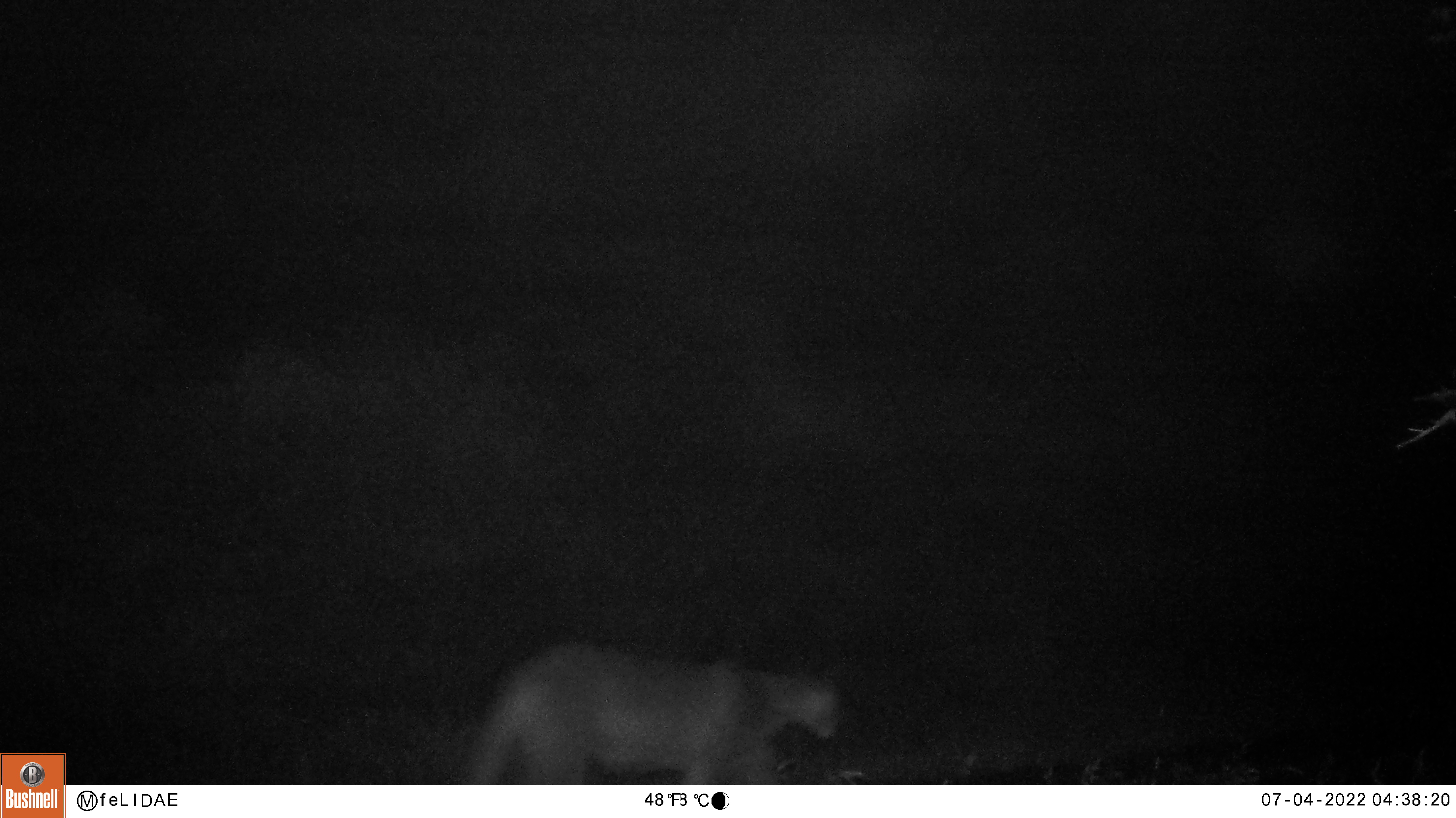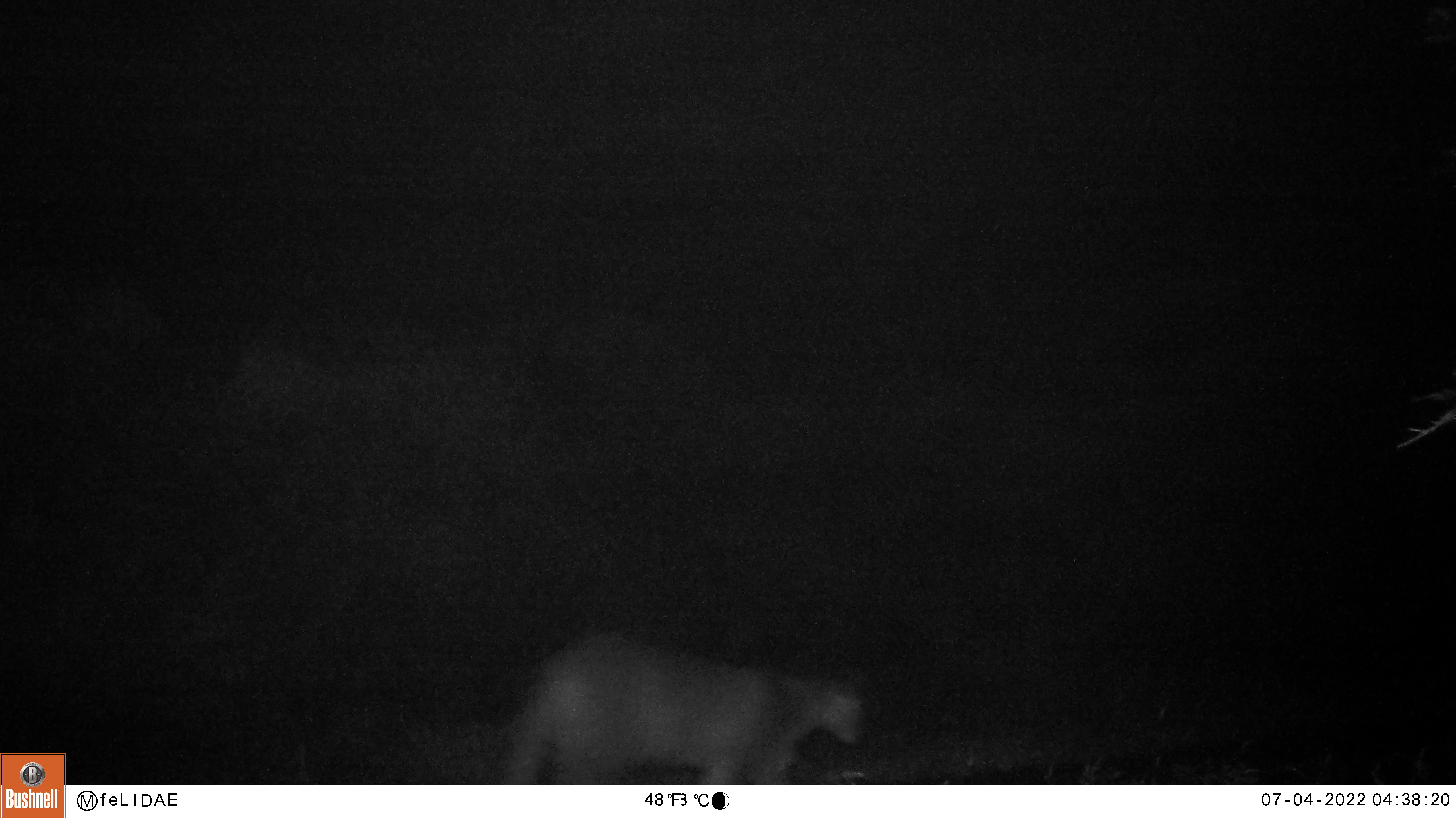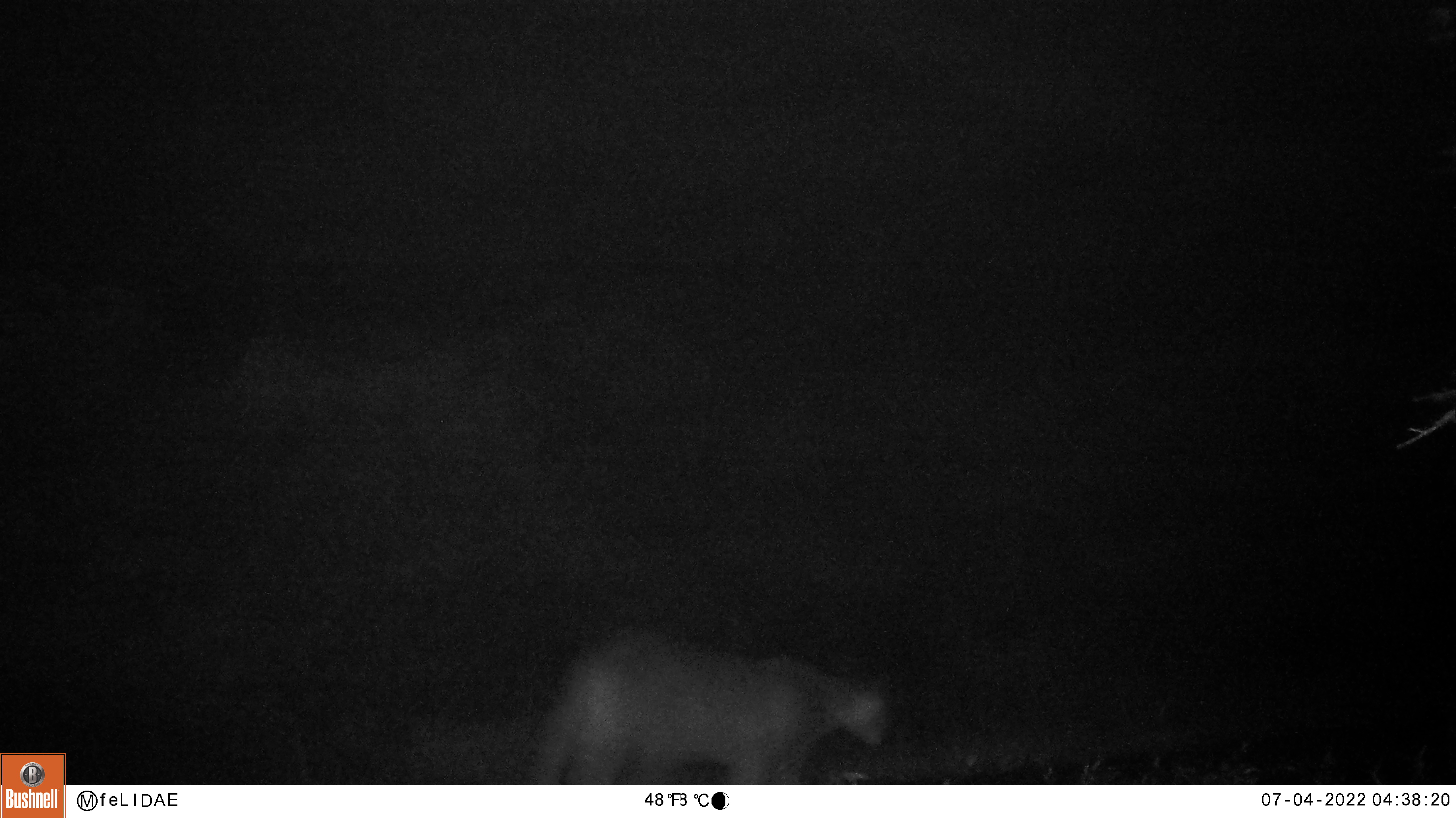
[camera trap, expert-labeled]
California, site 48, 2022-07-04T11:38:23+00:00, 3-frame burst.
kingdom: Animalia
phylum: Chordata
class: Mammalia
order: Carnivora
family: Felidae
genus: Puma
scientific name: Puma concolor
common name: puma